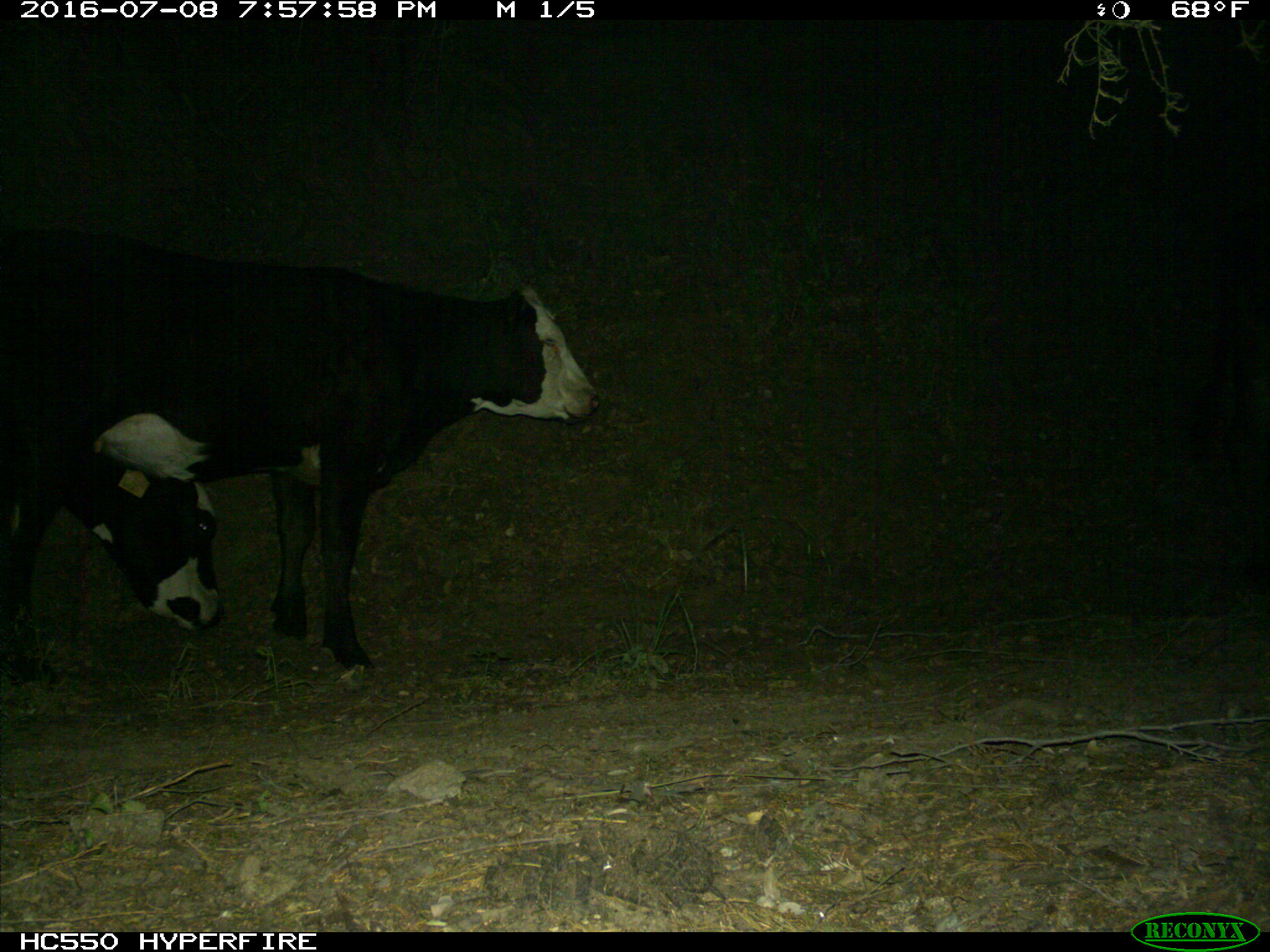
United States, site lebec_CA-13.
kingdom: Animalia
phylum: Chordata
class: Mammalia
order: Artiodactyla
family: Bovidae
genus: Bos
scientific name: Bos taurus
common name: domestic cow